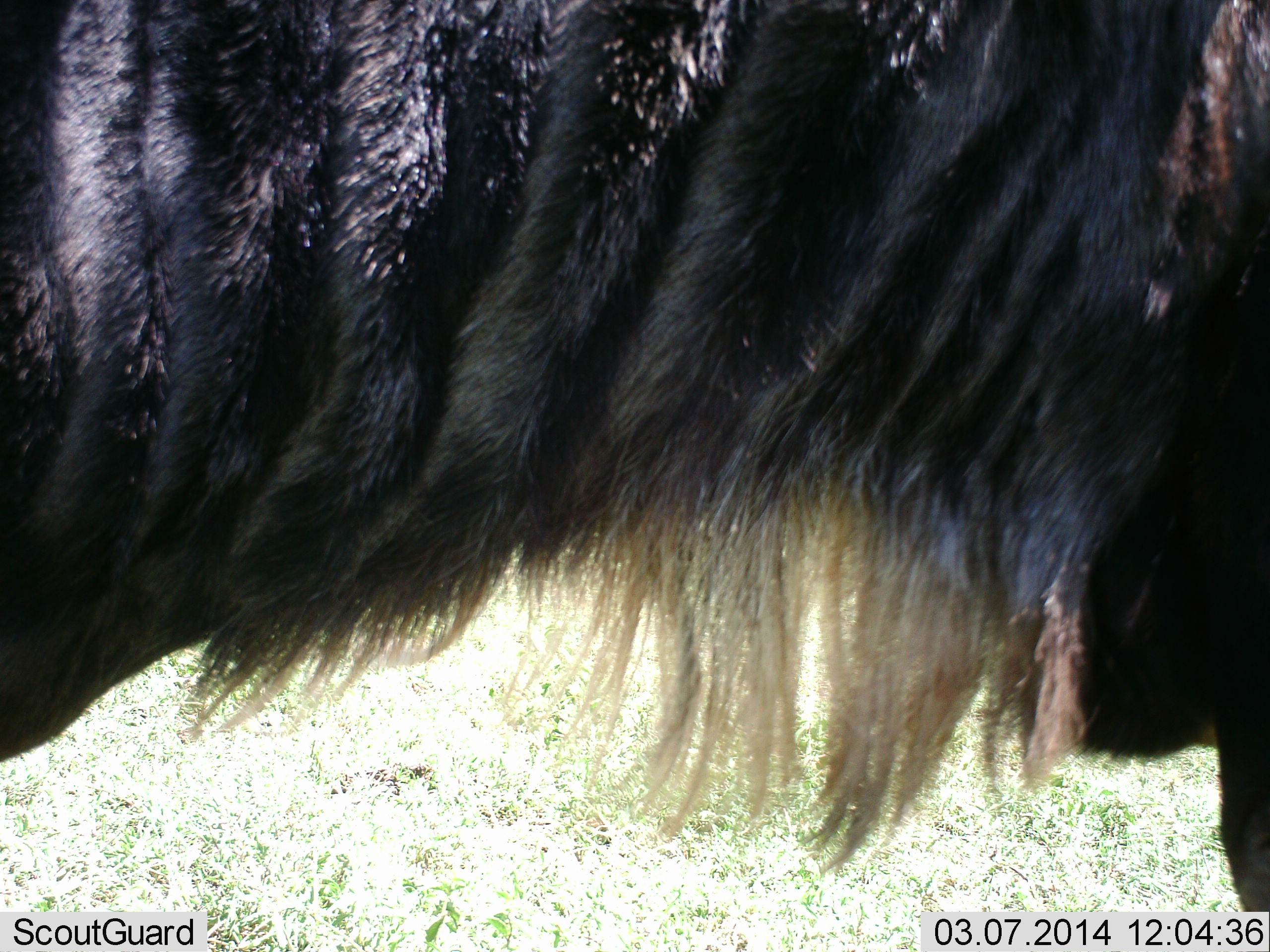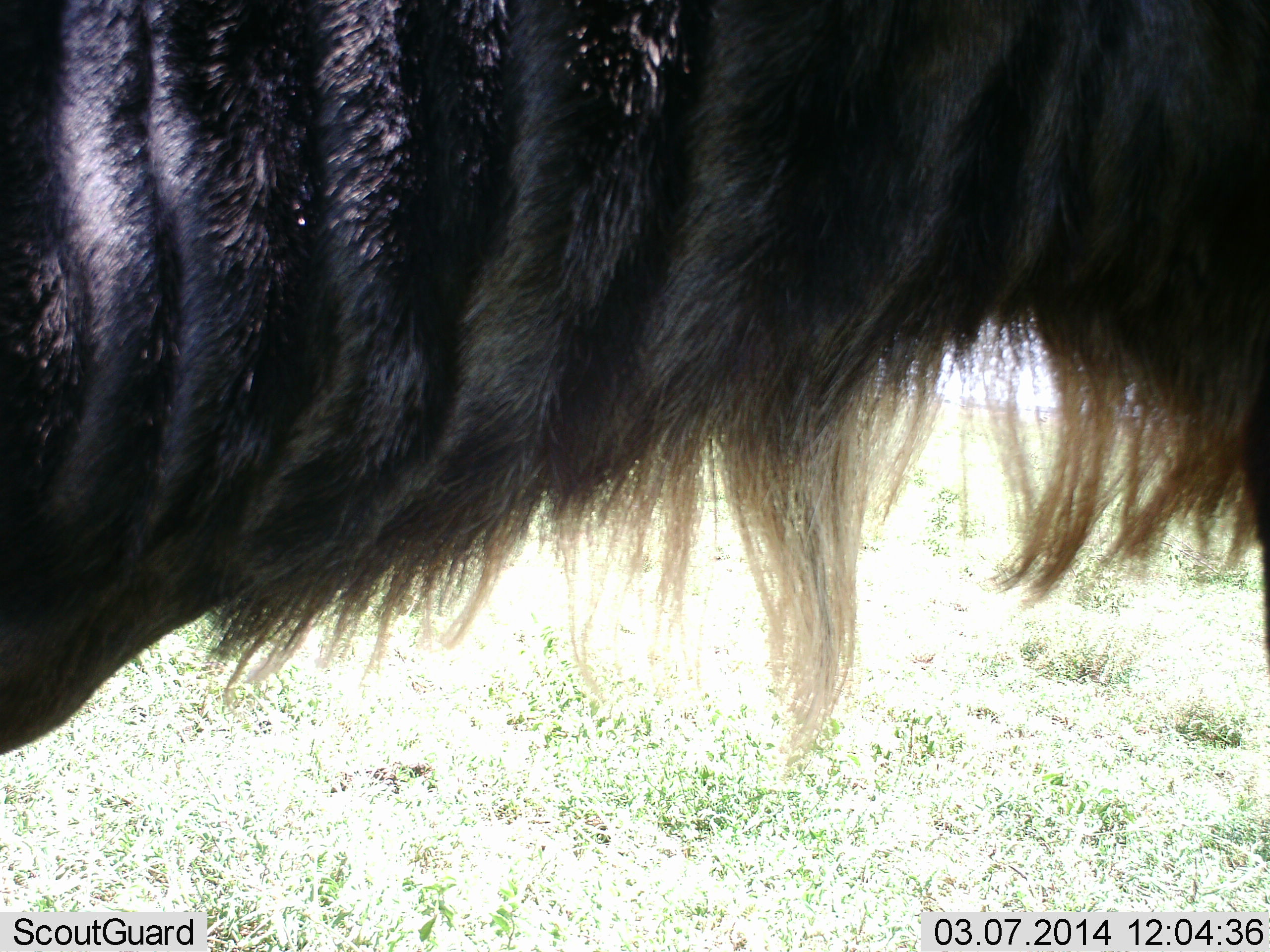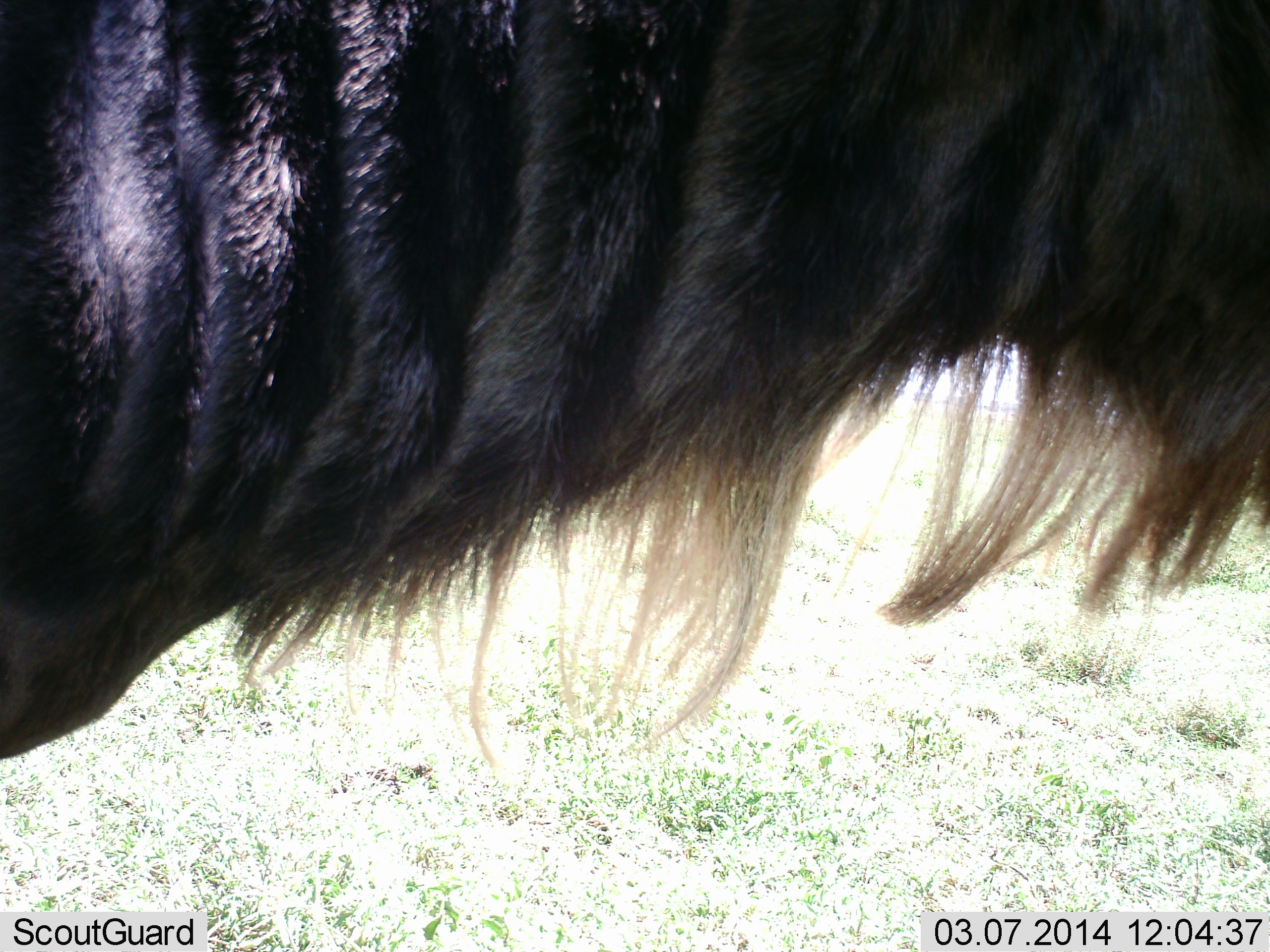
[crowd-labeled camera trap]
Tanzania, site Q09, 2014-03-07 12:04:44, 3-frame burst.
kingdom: Animalia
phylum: Chordata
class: Mammalia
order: Artiodactyla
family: Bovidae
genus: Connochaetes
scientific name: Connochaetes taurinus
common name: blue wildebeest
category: wildebeest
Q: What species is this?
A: Wildebeest (blue wildebeest) (Connochaetes taurinus).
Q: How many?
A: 1.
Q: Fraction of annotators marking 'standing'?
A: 85%.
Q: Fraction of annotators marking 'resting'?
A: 2%.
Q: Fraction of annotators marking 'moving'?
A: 13%.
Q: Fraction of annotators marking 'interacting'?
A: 0%.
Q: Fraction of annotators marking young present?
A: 0%.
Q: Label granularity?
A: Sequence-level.